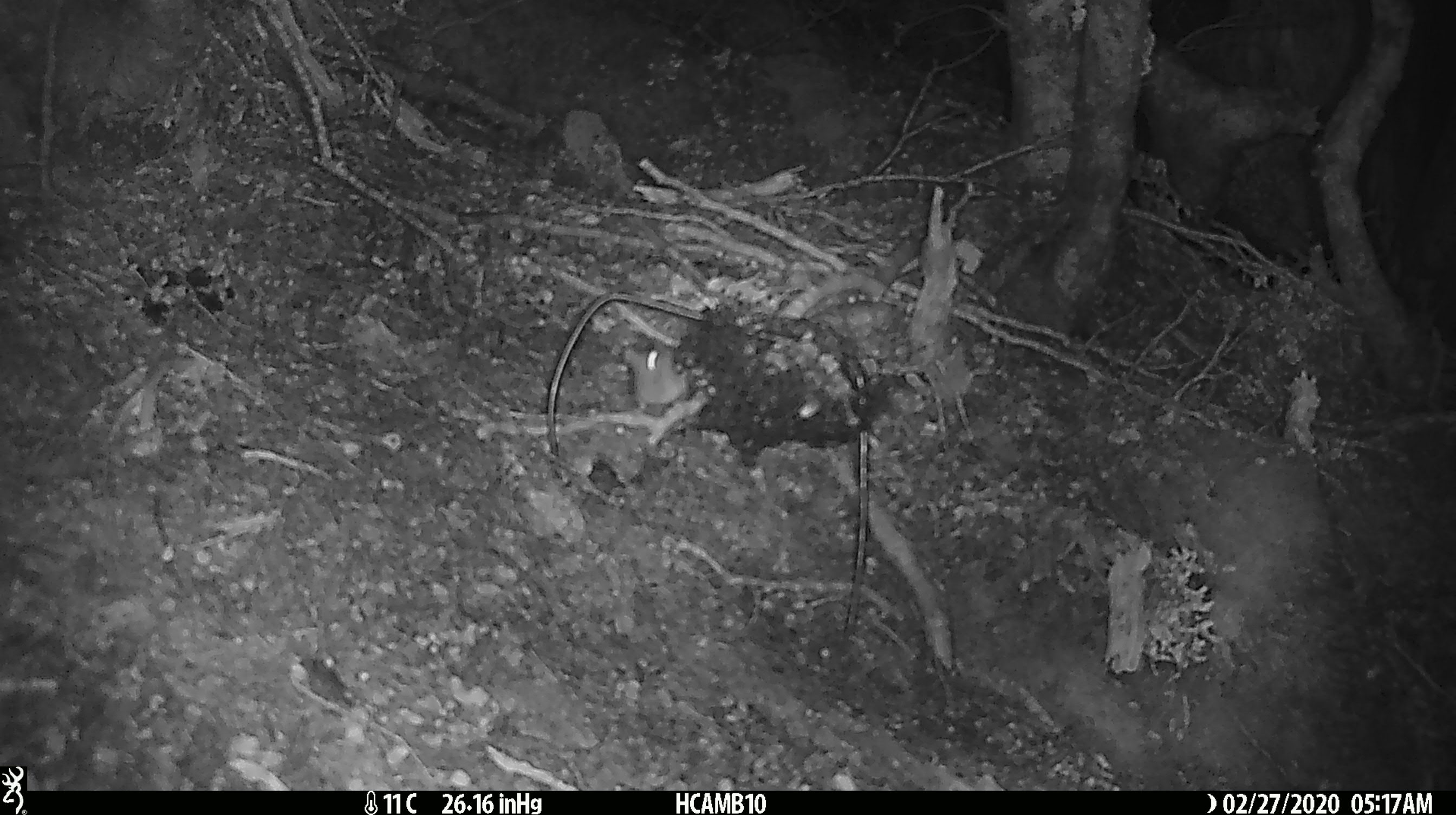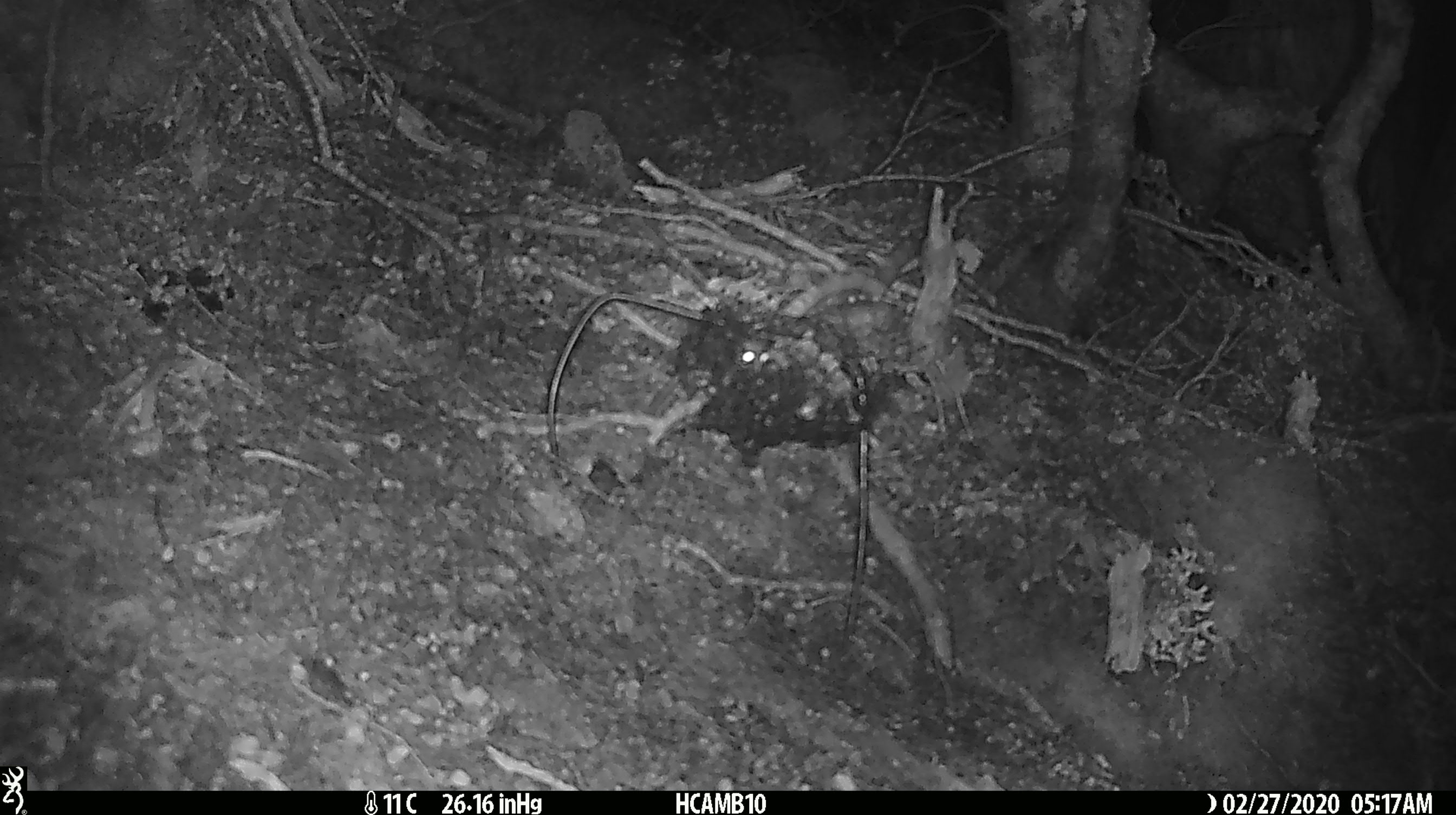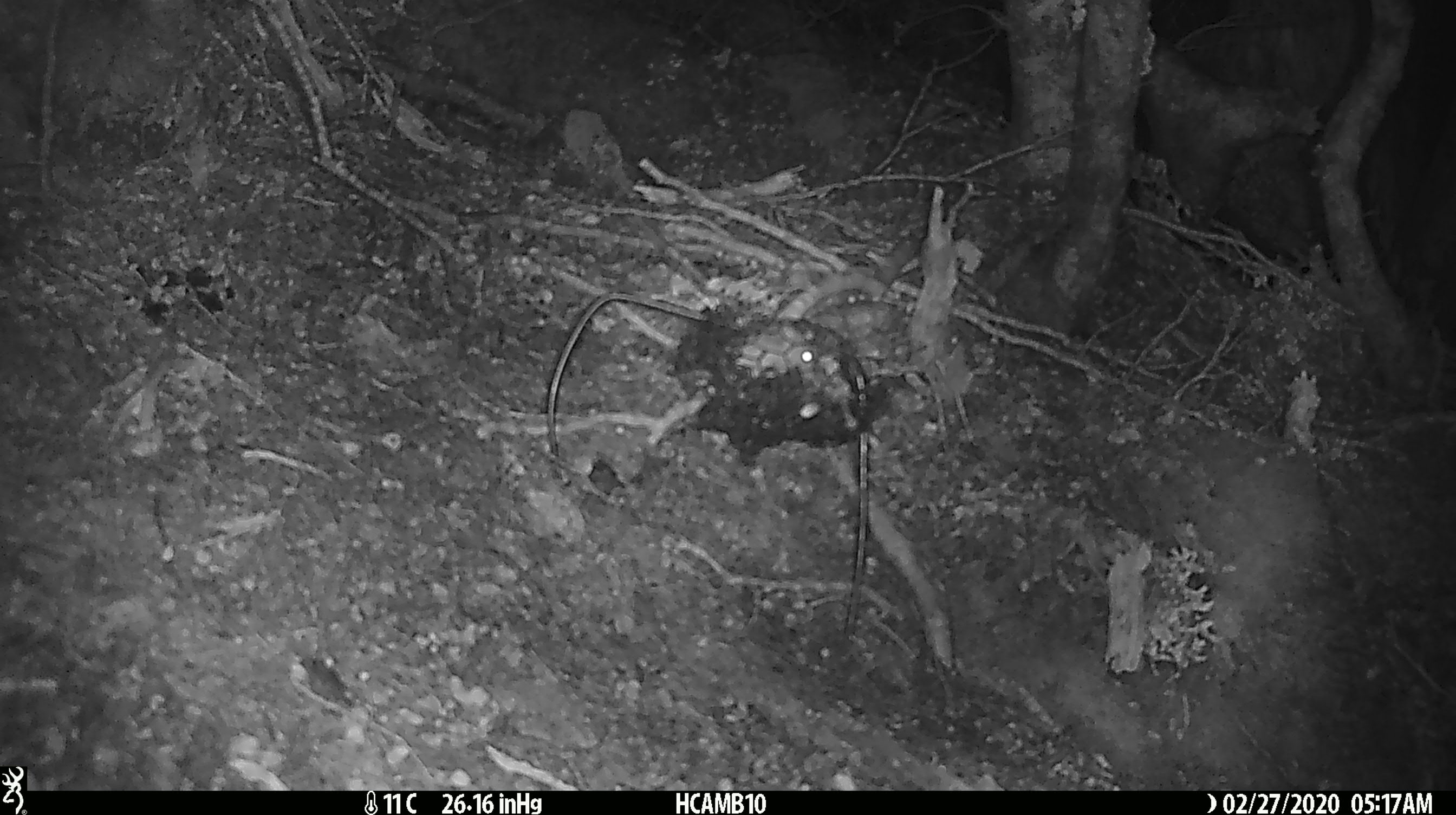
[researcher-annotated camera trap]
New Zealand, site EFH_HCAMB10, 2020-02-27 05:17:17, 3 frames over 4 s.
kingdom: Animalia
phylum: Chordata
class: Mammalia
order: Rodentia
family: Muridae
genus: Mus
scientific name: Mus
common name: mouse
Mouse (Mus).